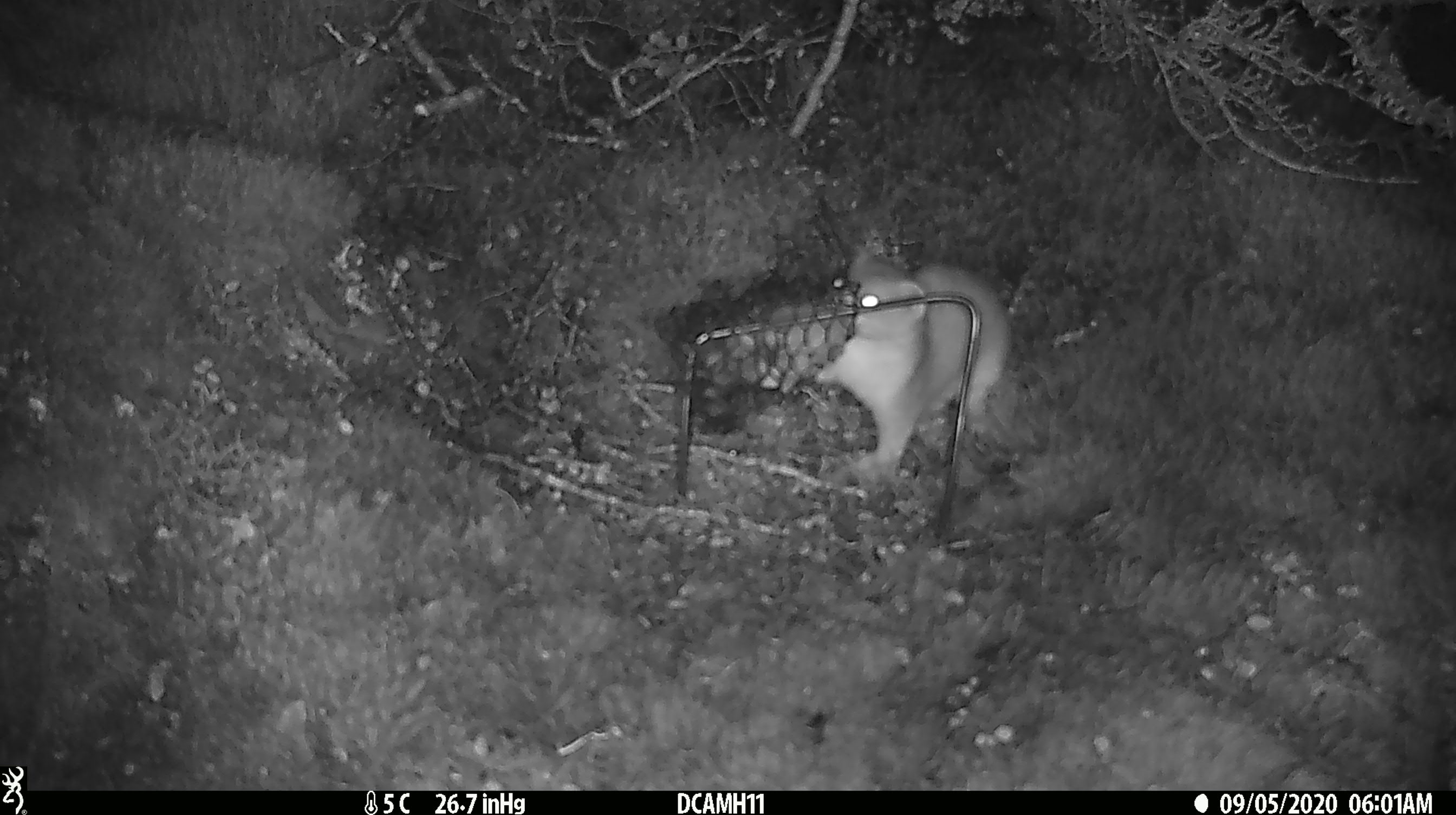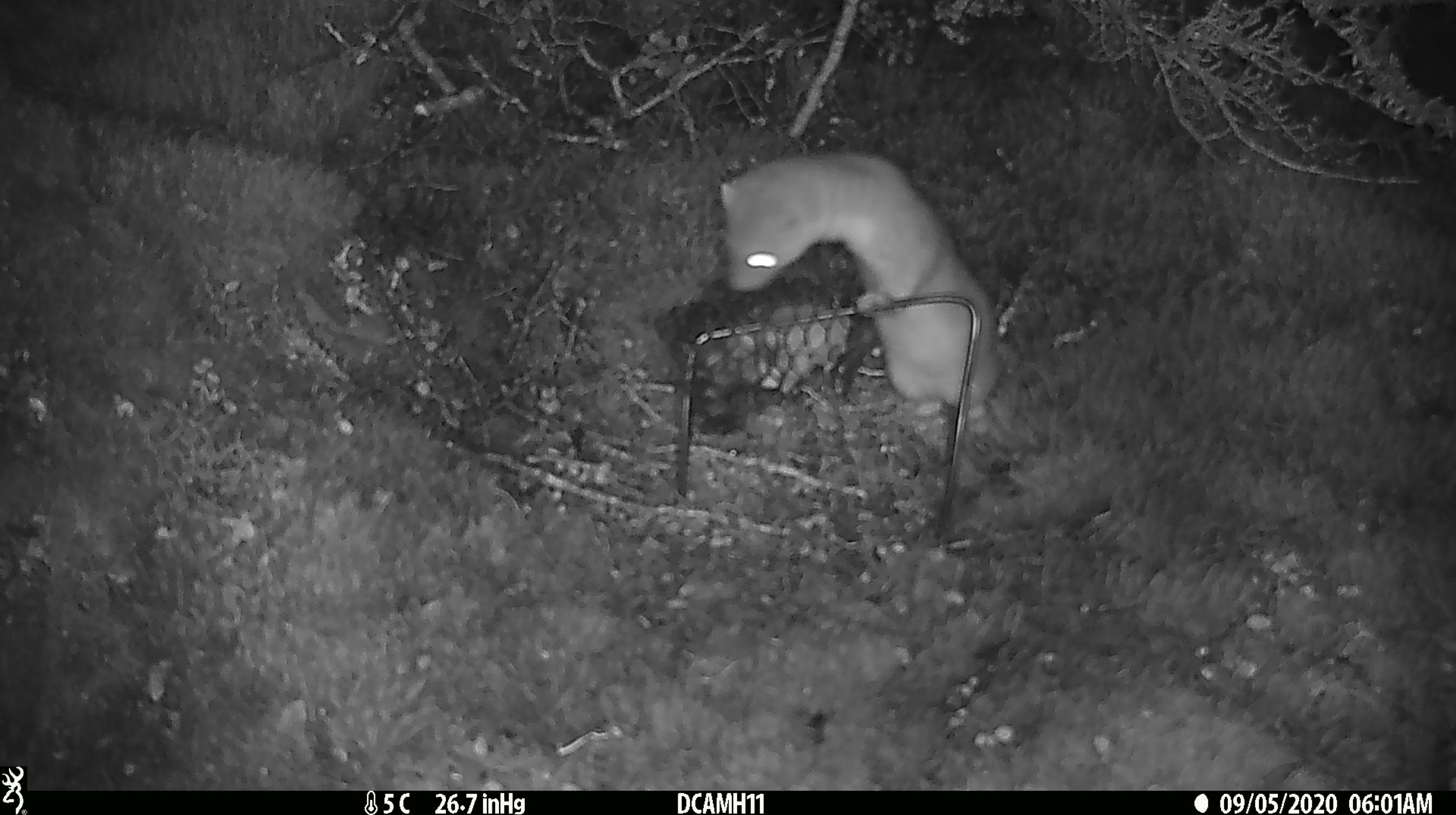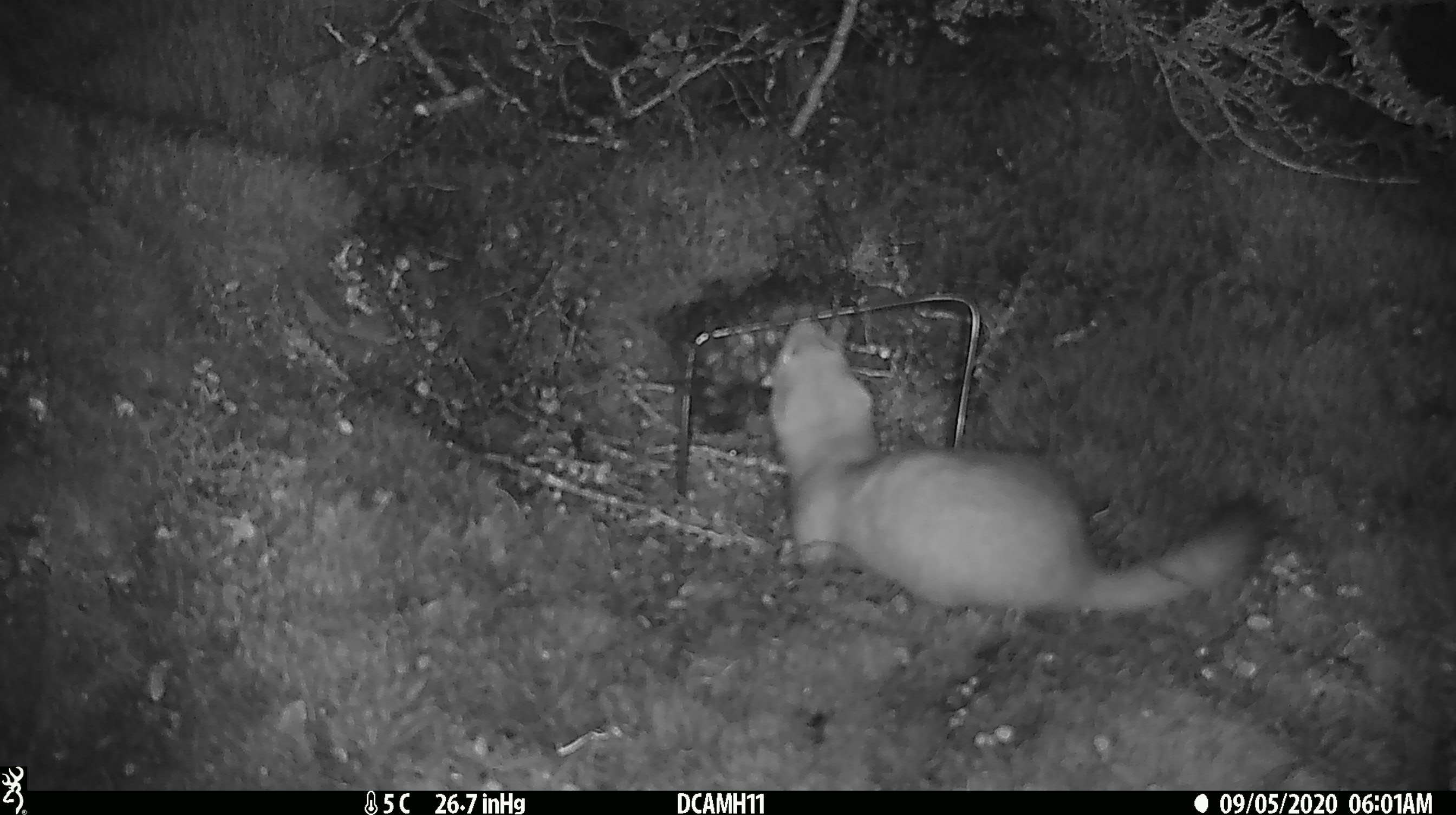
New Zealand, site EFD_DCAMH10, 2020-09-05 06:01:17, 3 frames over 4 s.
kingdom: Animalia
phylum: Chordata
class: Mammalia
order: Carnivora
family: Mustelidae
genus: Mustela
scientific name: Mustela erminea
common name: stoat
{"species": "stoat (Mustela erminea)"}